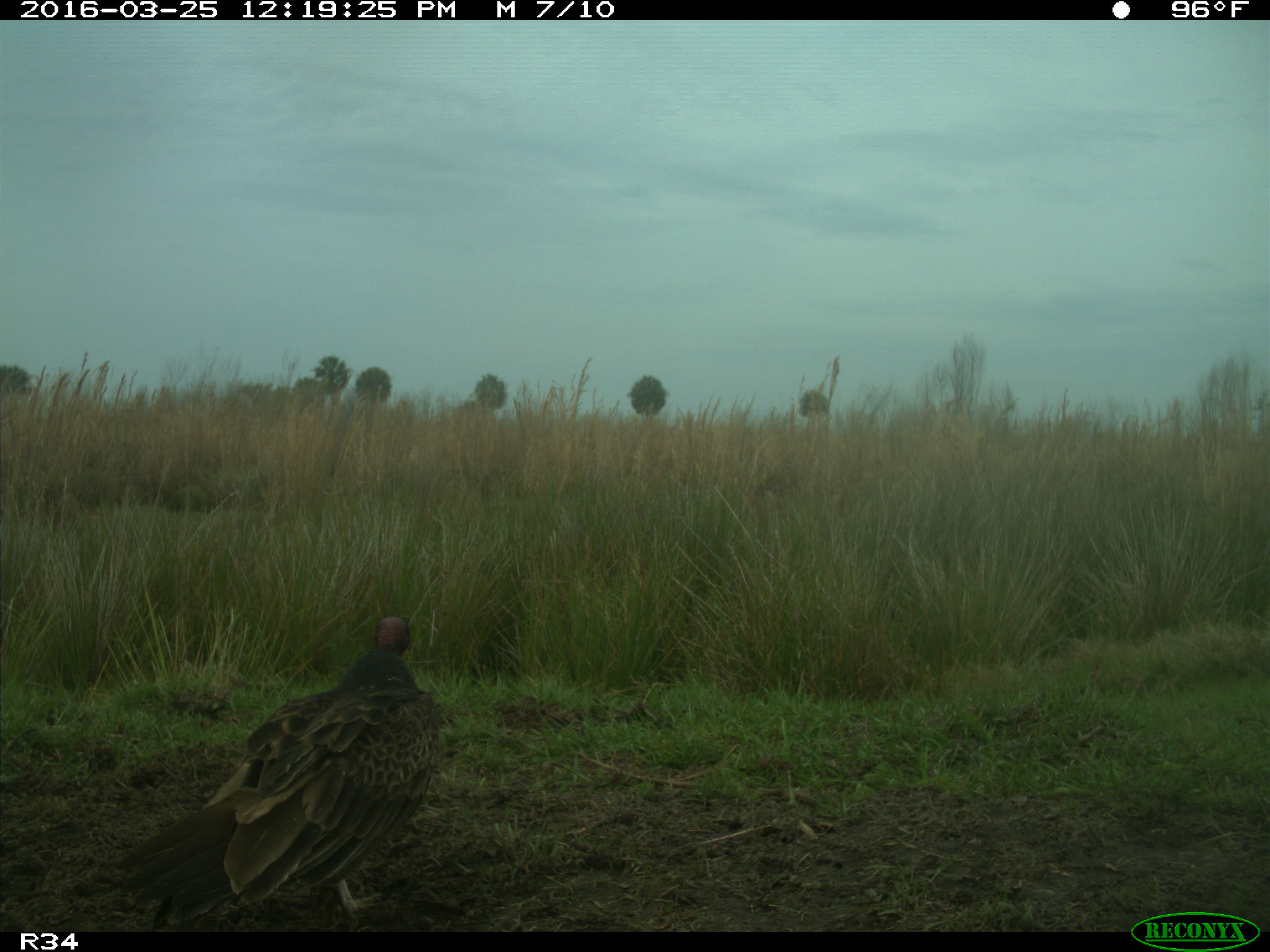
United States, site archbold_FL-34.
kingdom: Animalia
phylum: Chordata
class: Aves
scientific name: Aves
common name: birds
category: unidentified bird